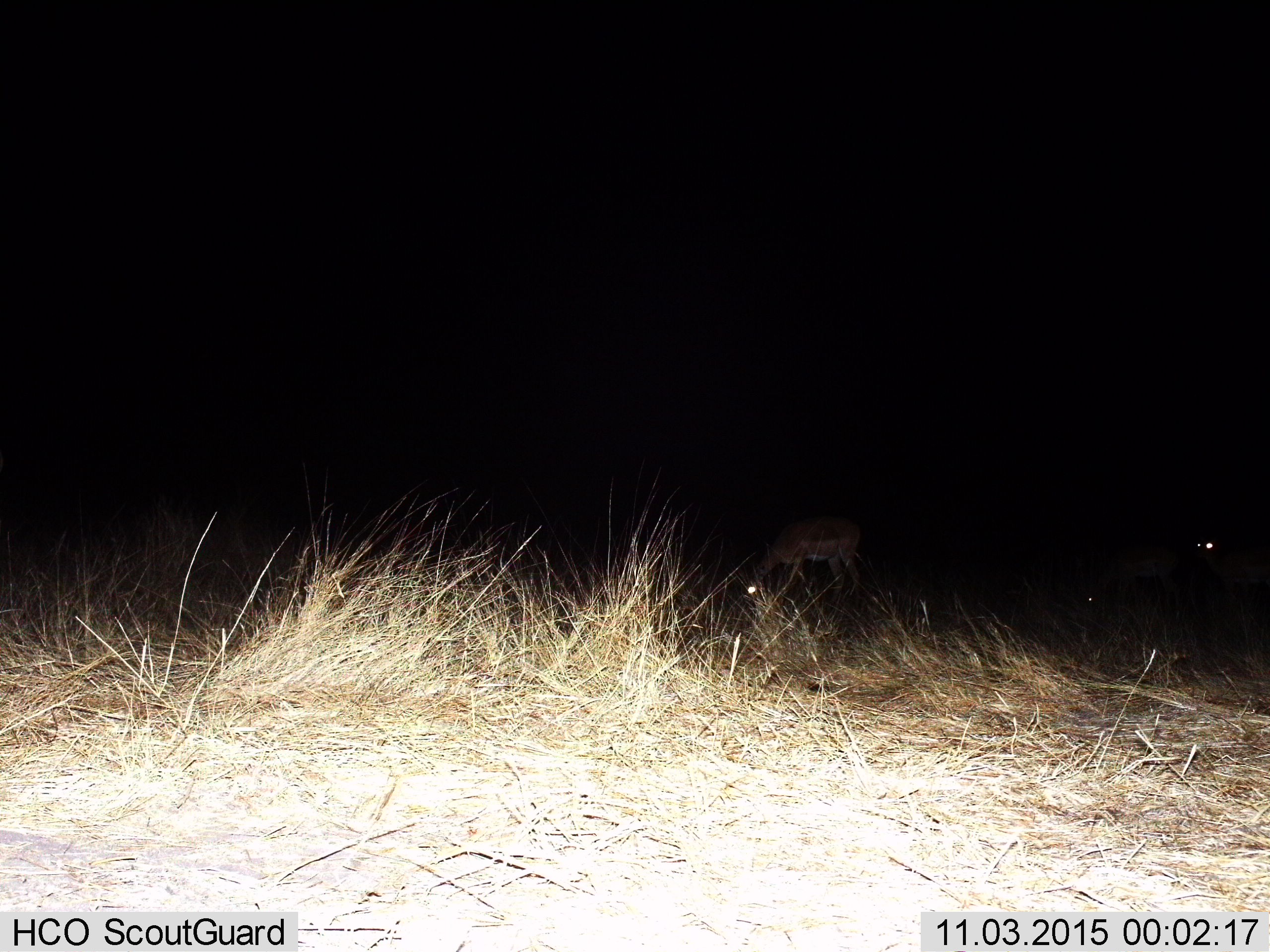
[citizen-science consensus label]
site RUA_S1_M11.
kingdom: Animalia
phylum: Chordata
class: Mammalia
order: Artiodactyla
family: Bovidae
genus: Aepyceros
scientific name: Aepyceros melampus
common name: impala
Impala (Aepyceros melampus), count 3. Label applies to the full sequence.